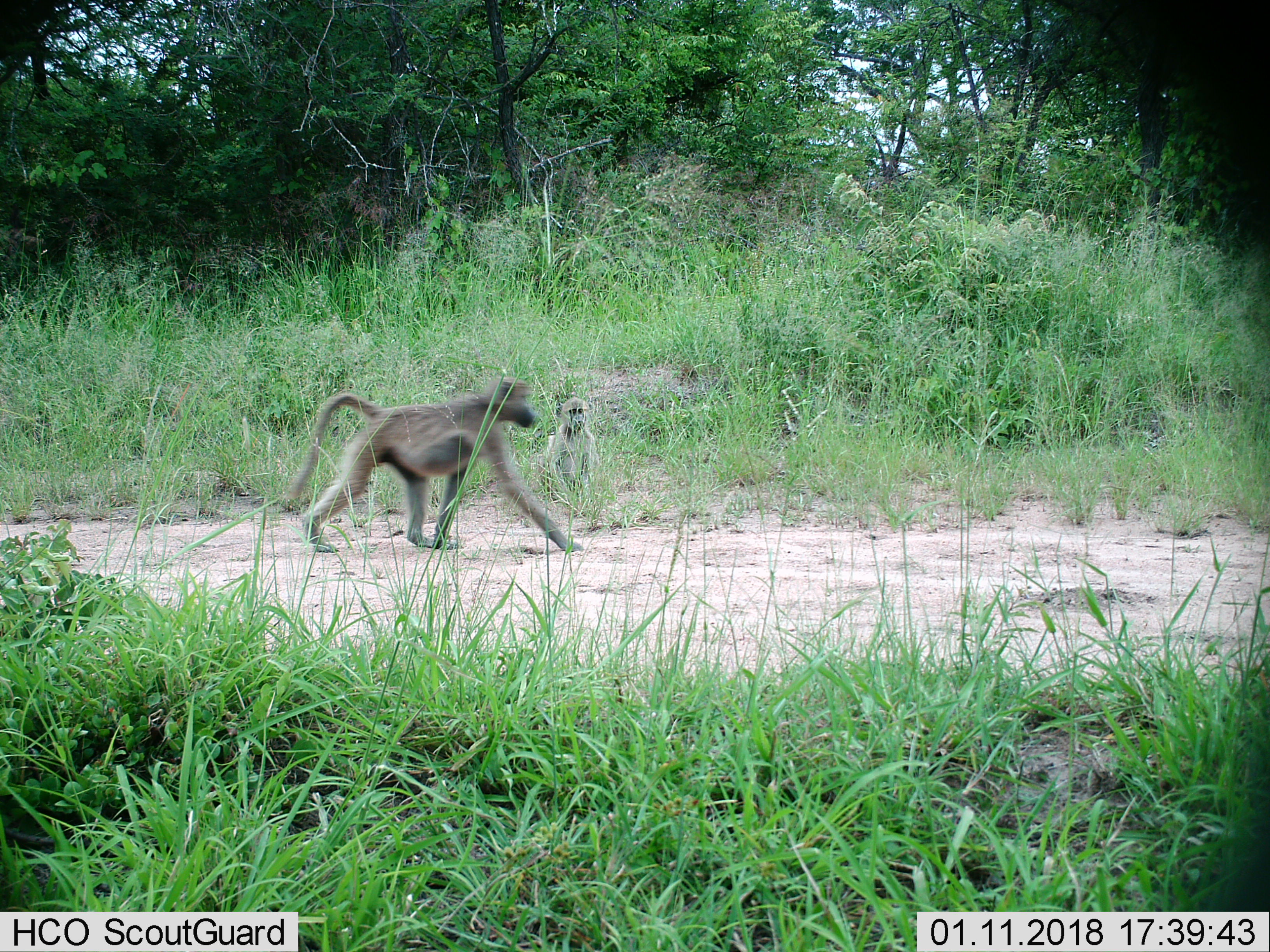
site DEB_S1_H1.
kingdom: Animalia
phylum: Chordata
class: Mammalia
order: Primates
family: Cercopithecidae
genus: Papio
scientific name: Papio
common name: baboon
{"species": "baboon (Papio)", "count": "2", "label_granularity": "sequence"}